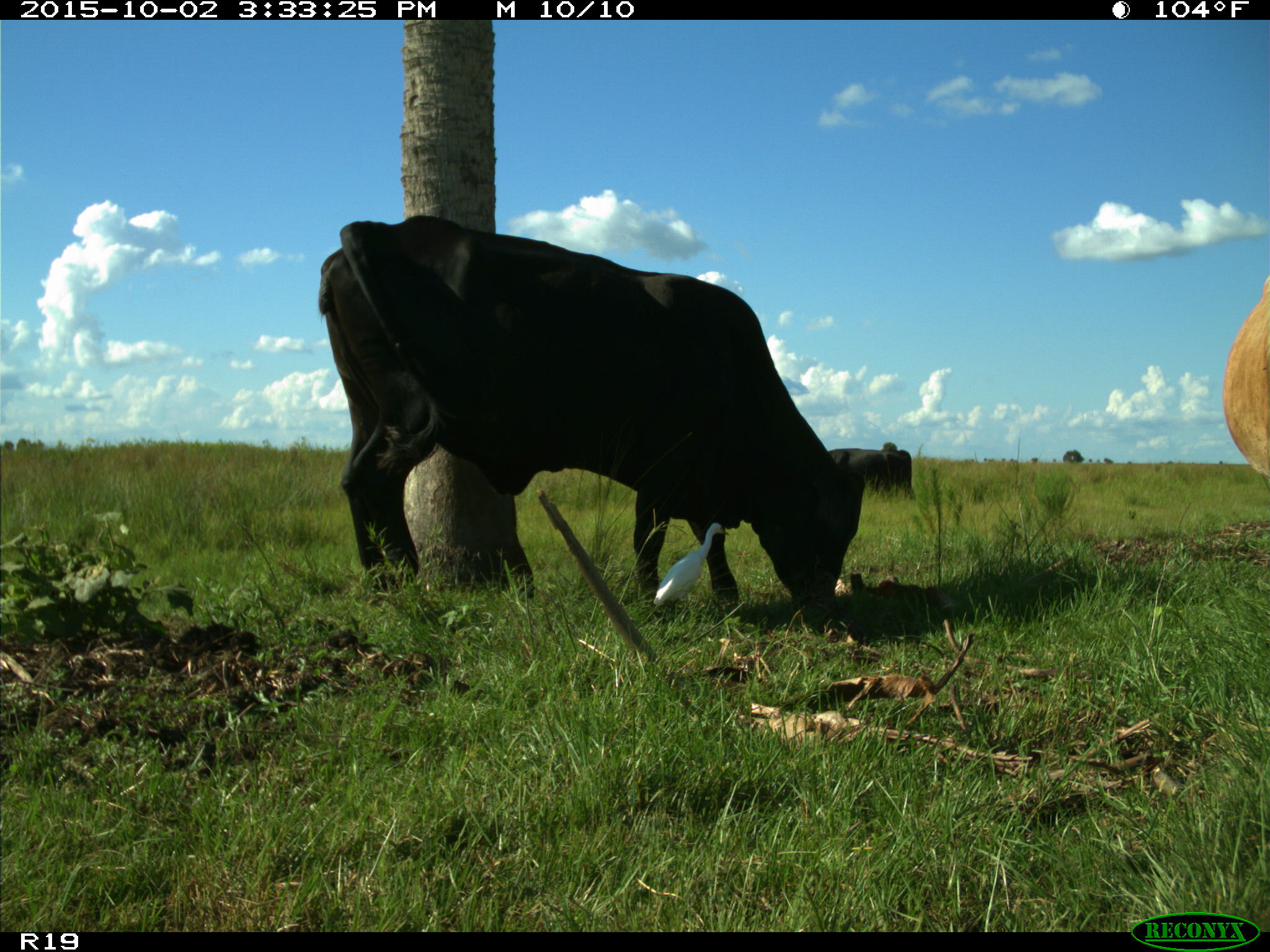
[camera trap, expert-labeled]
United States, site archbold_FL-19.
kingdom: Animalia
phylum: Chordata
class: Mammalia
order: Artiodactyla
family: Bovidae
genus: Bos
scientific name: Bos taurus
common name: domestic cow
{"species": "Bos taurus (domestic cow)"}